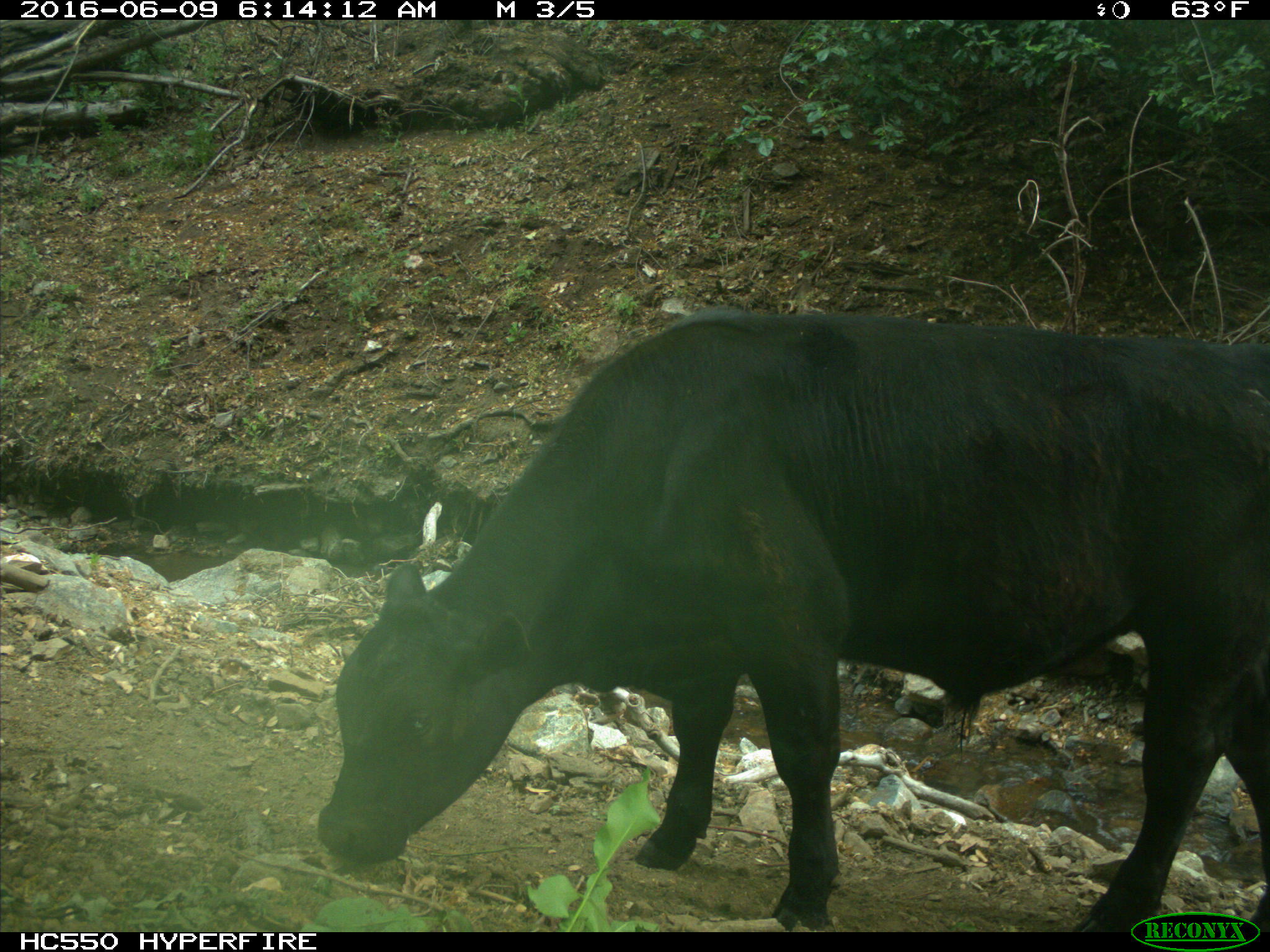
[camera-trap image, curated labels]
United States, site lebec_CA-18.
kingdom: Animalia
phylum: Chordata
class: Mammalia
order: Artiodactyla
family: Bovidae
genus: Bos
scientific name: Bos taurus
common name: domestic cow